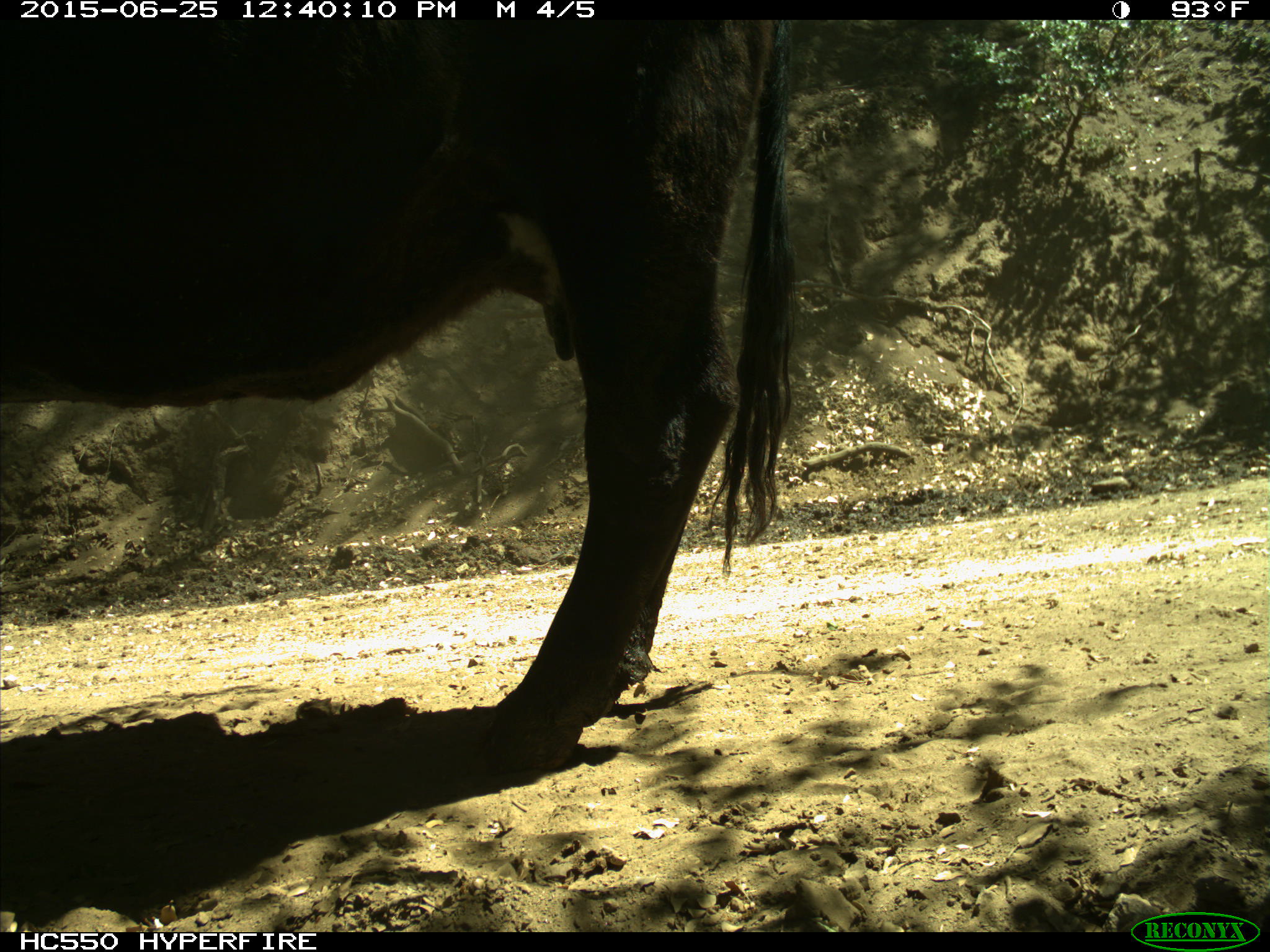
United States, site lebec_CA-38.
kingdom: Animalia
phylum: Chordata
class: Mammalia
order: Artiodactyla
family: Bovidae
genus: Bos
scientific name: Bos taurus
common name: domestic cow